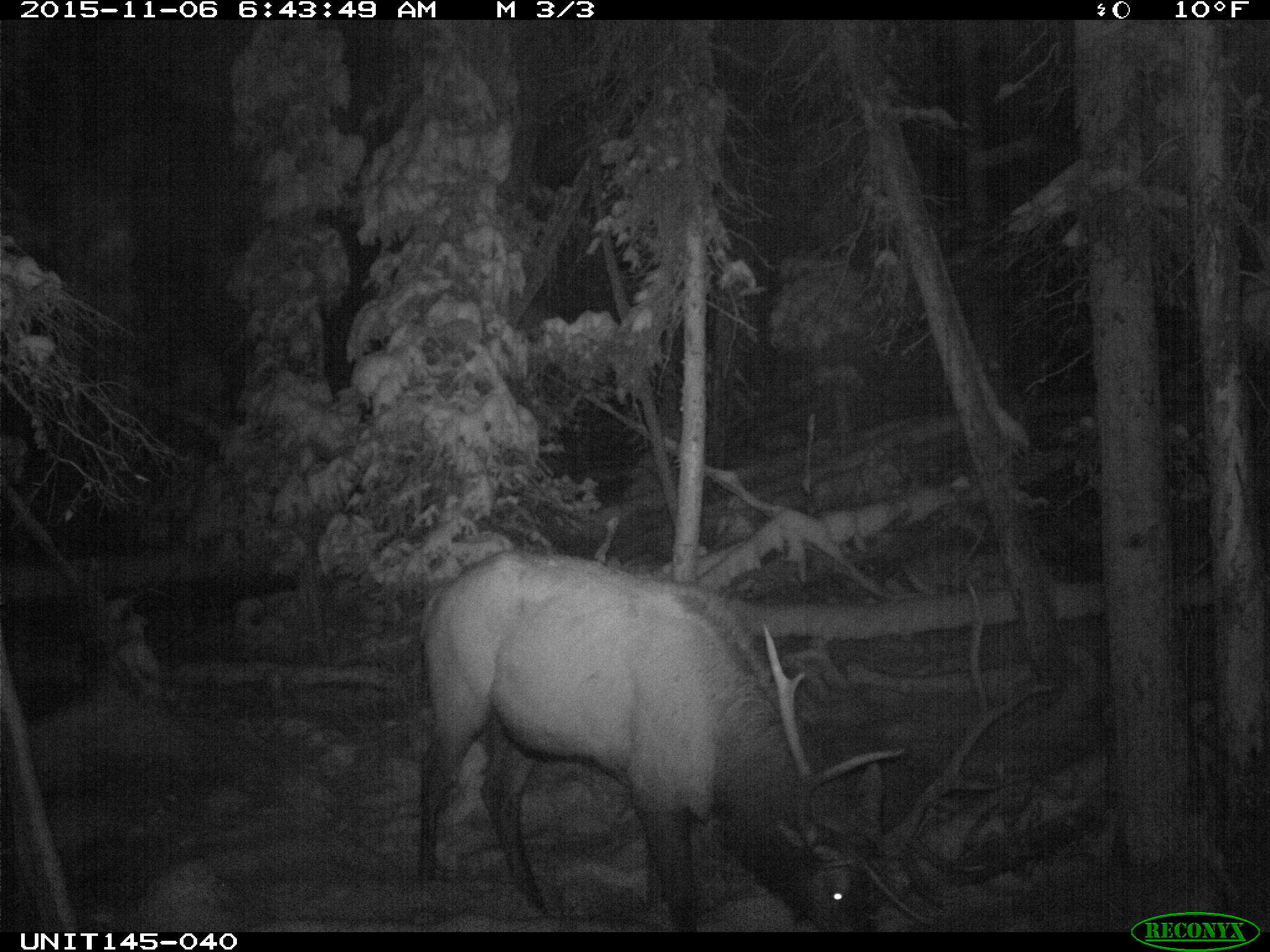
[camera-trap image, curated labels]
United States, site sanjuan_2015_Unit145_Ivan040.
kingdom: Animalia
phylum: Chordata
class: Mammalia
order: Artiodactyla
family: Cervidae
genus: Cervus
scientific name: Cervus elaphus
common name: red deer